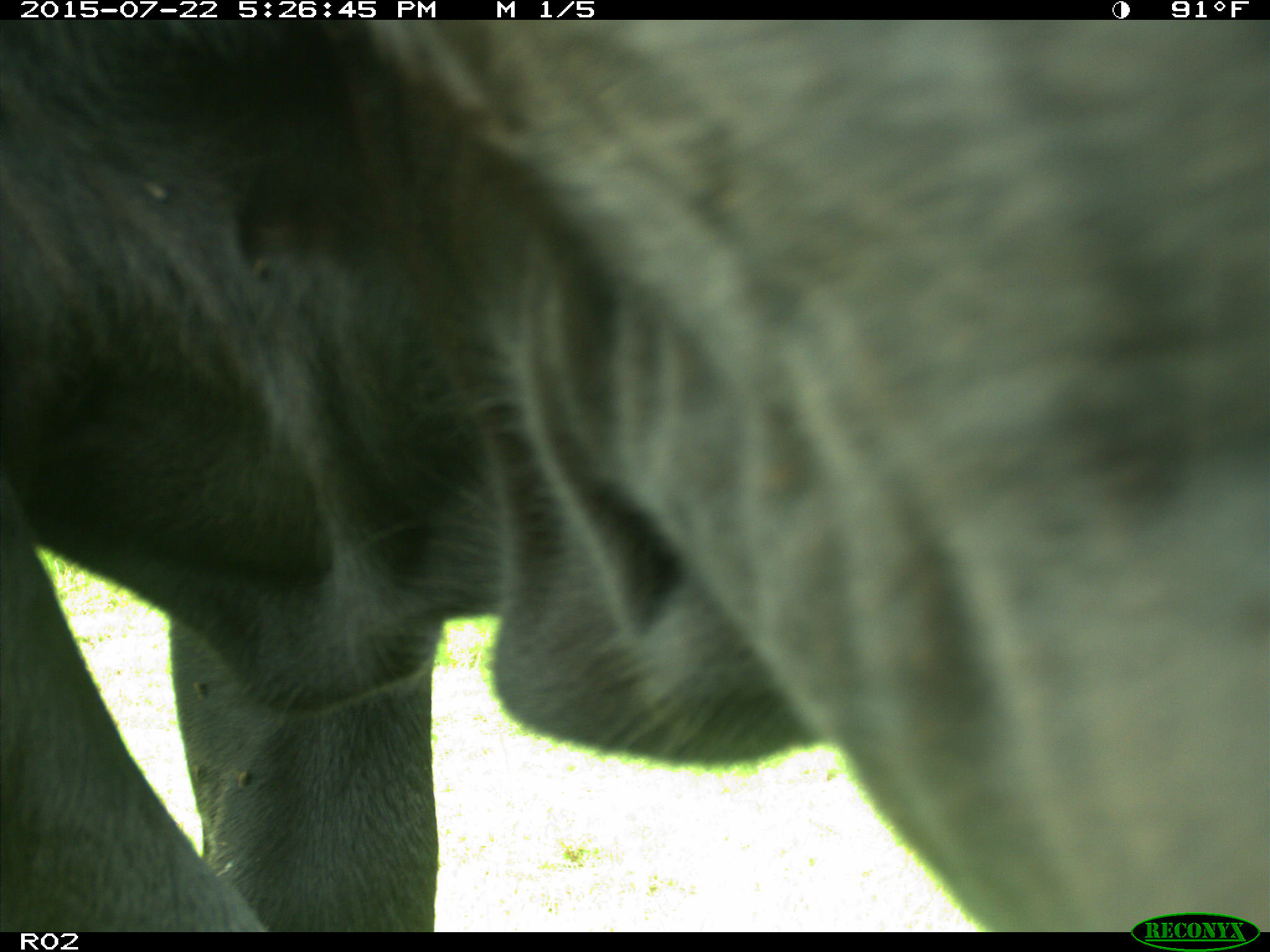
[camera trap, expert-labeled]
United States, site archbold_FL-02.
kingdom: Animalia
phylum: Chordata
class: Mammalia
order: Artiodactyla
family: Bovidae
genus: Bos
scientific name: Bos taurus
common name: domestic cow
Bos taurus (domestic cow).